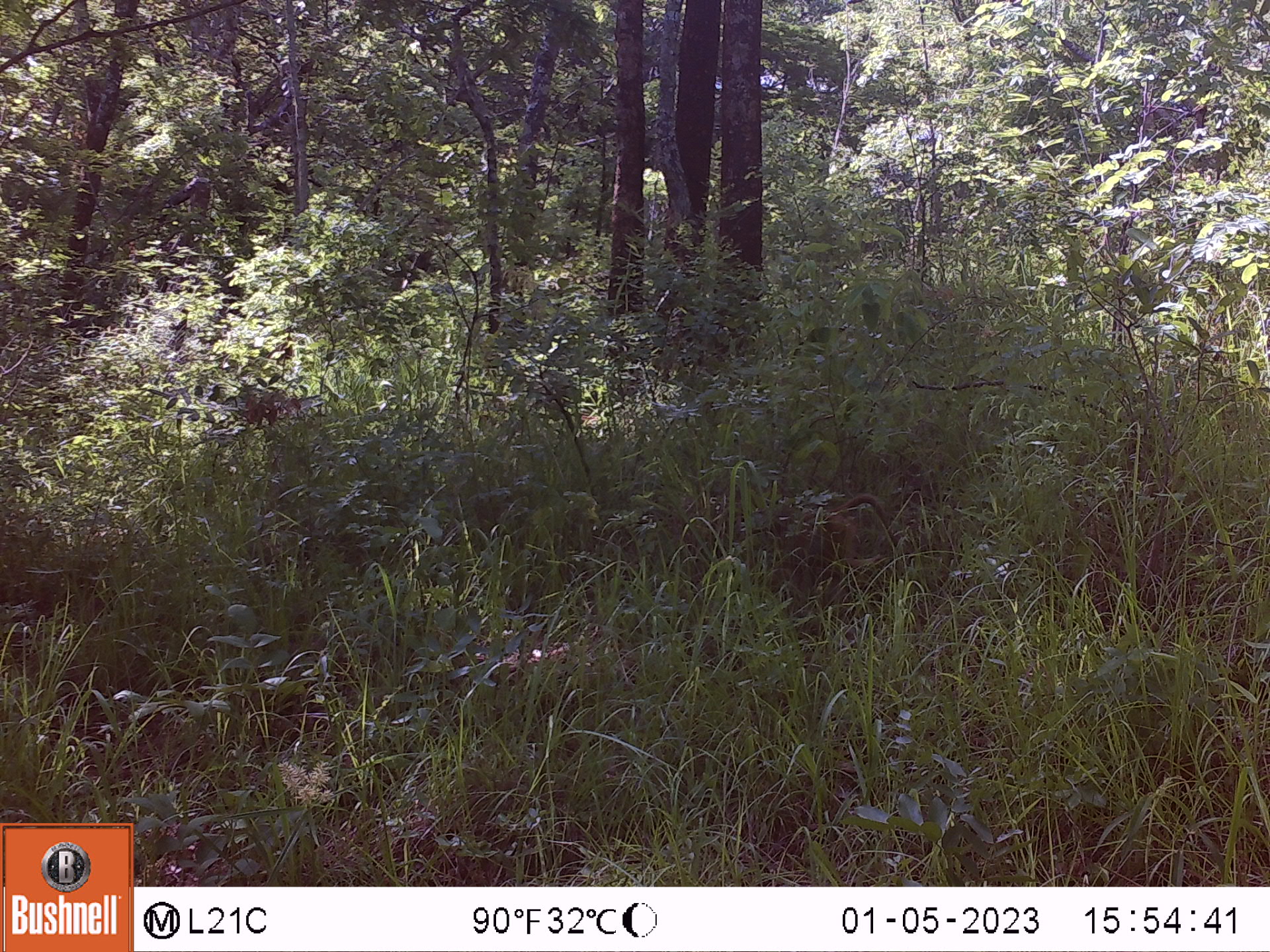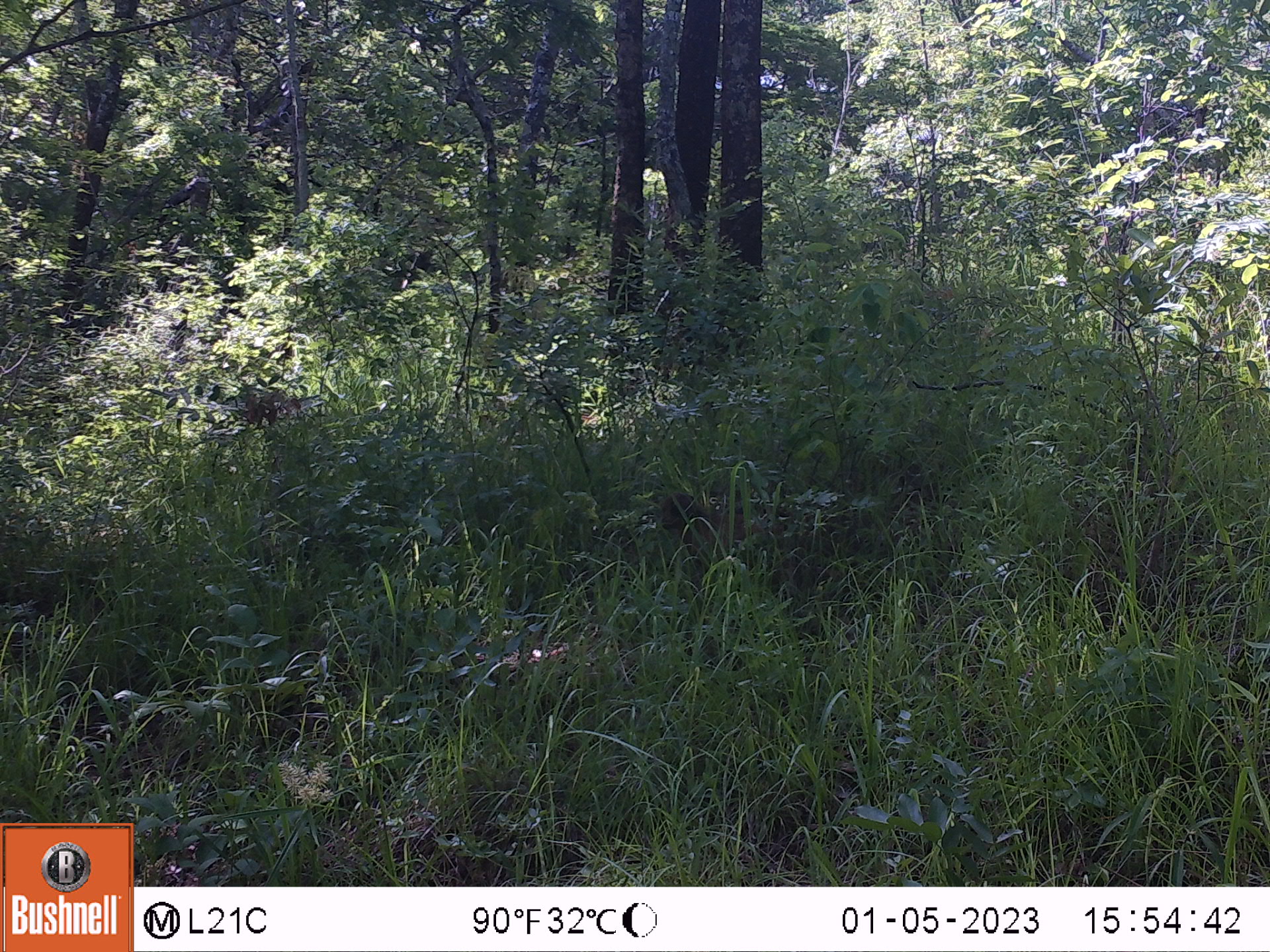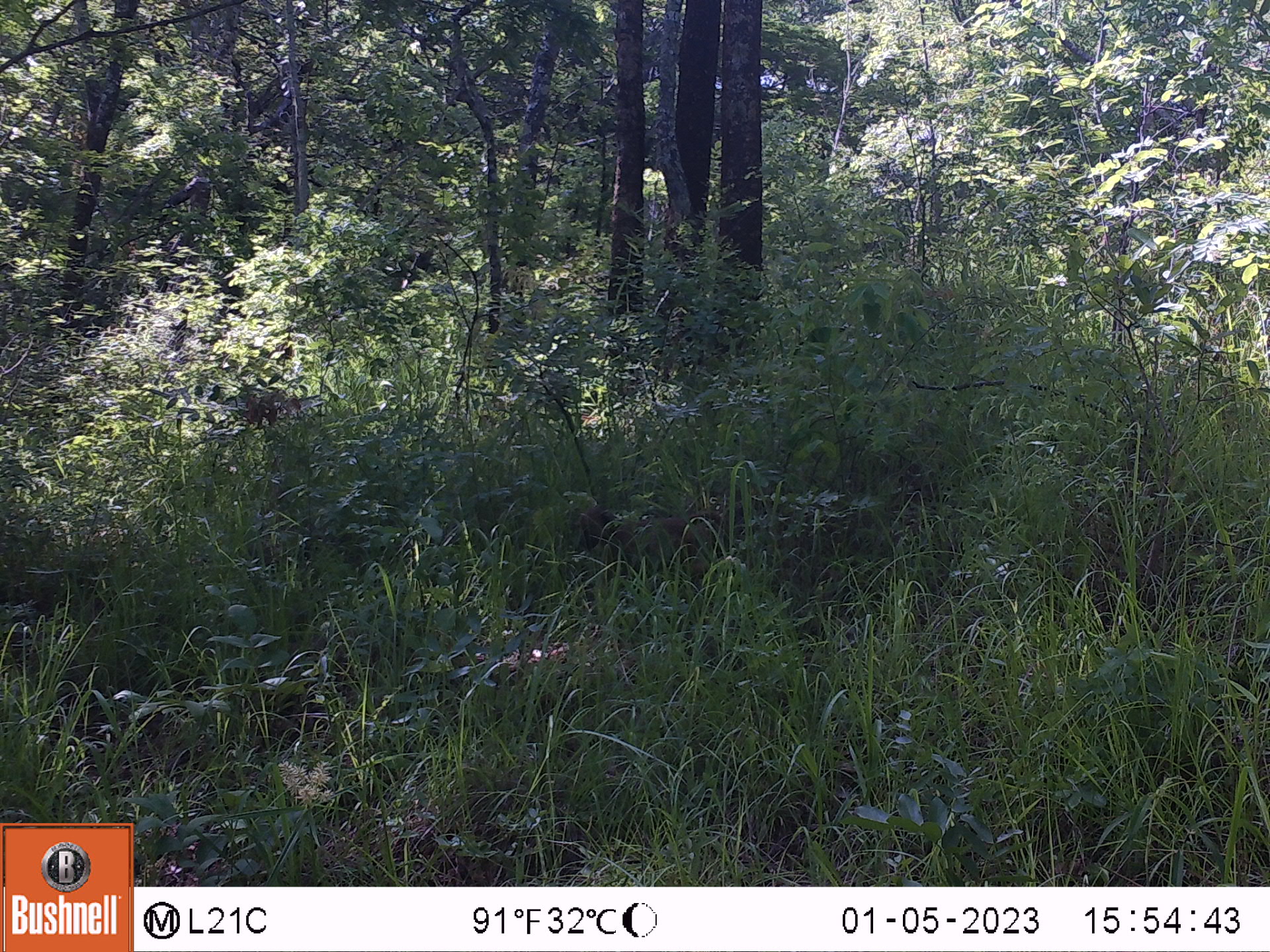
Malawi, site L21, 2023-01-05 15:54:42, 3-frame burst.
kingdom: Animalia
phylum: Chordata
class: Mammalia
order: Primates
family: Cercopithecidae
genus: Papio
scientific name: Papio cynocephalus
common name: yellow baboon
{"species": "yellow baboon (Papio cynocephalus)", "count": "1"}